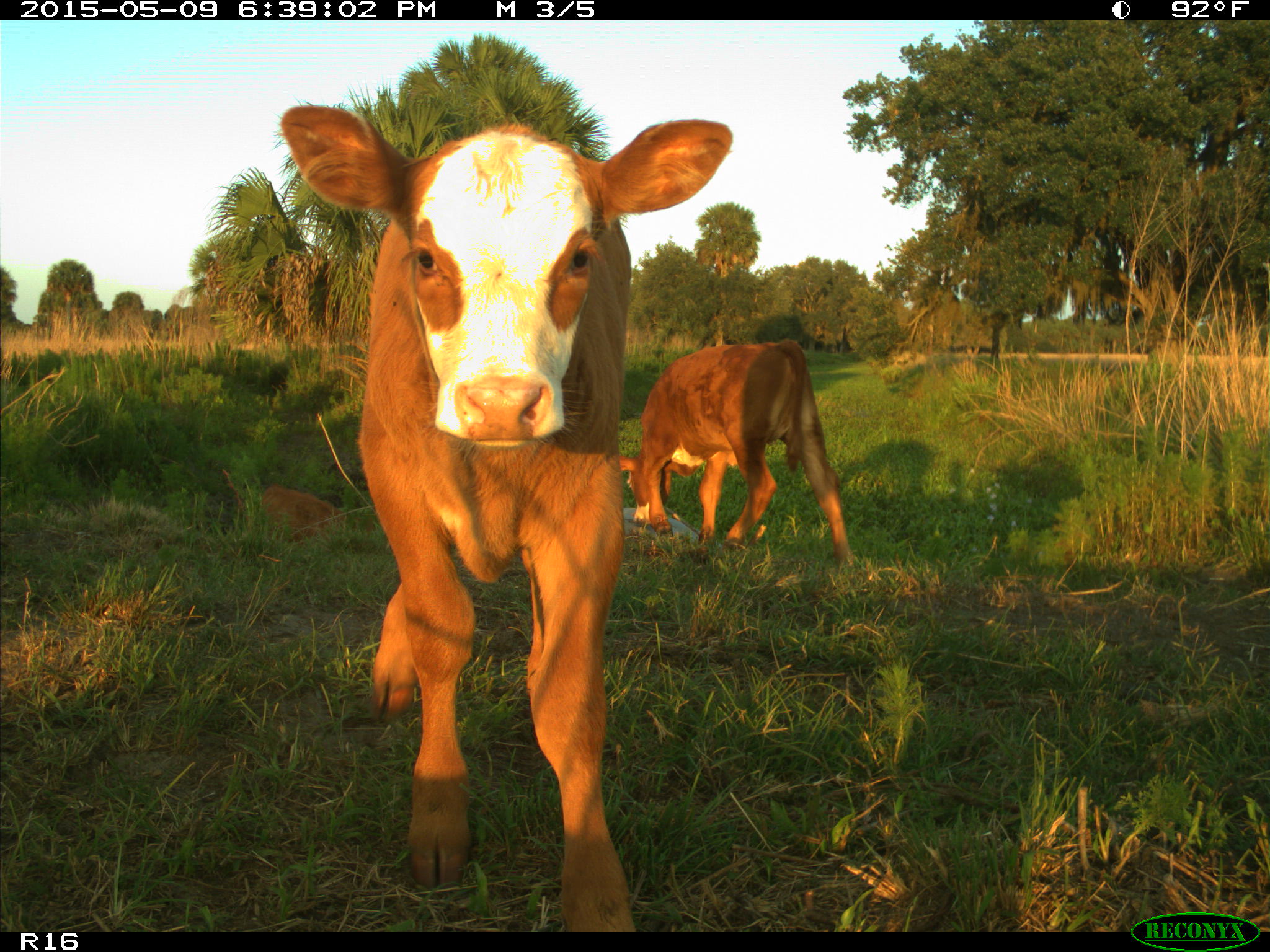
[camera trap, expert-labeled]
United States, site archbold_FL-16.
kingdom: Animalia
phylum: Chordata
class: Mammalia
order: Artiodactyla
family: Bovidae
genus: Bos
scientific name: Bos taurus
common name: domestic cow